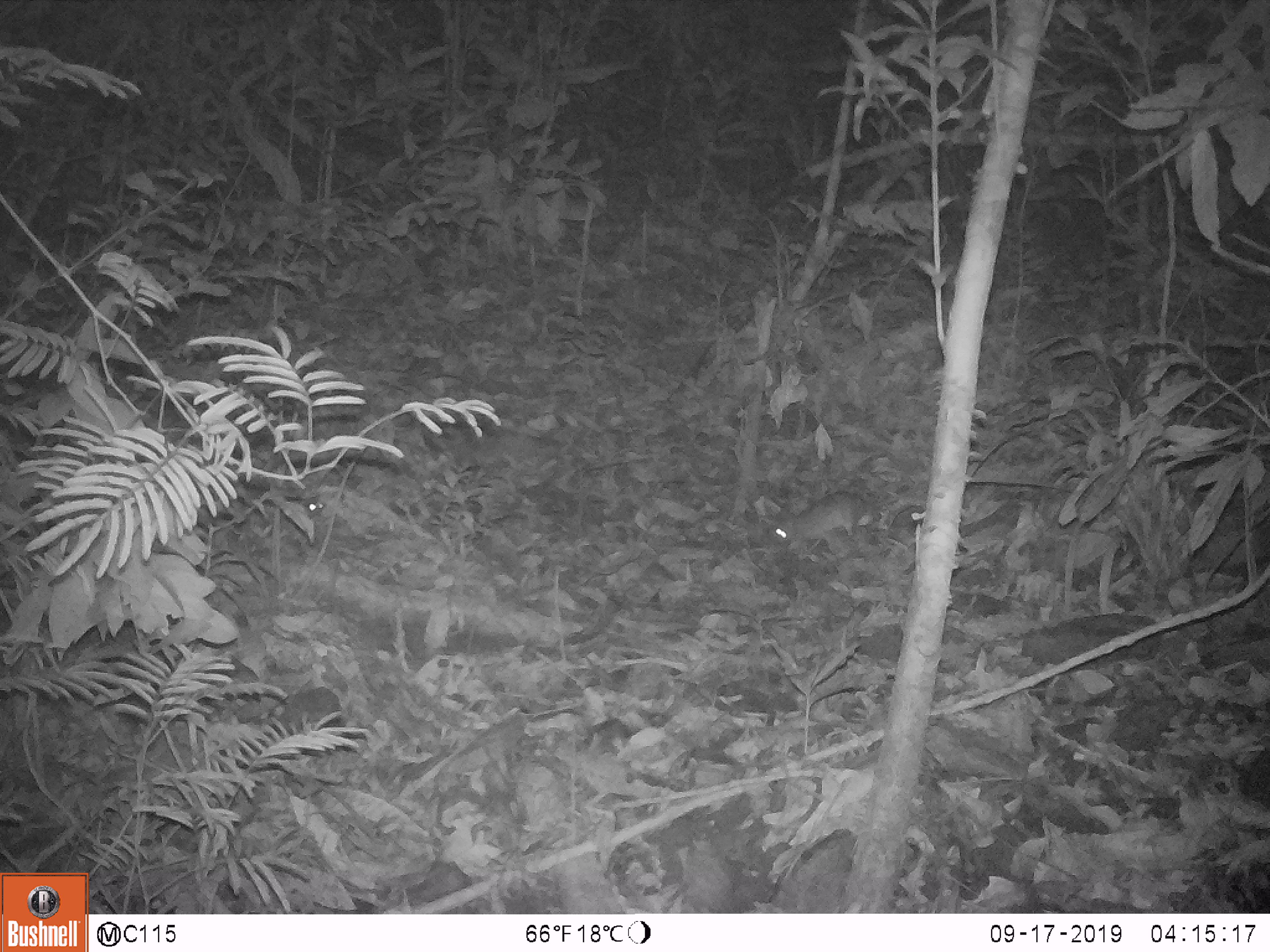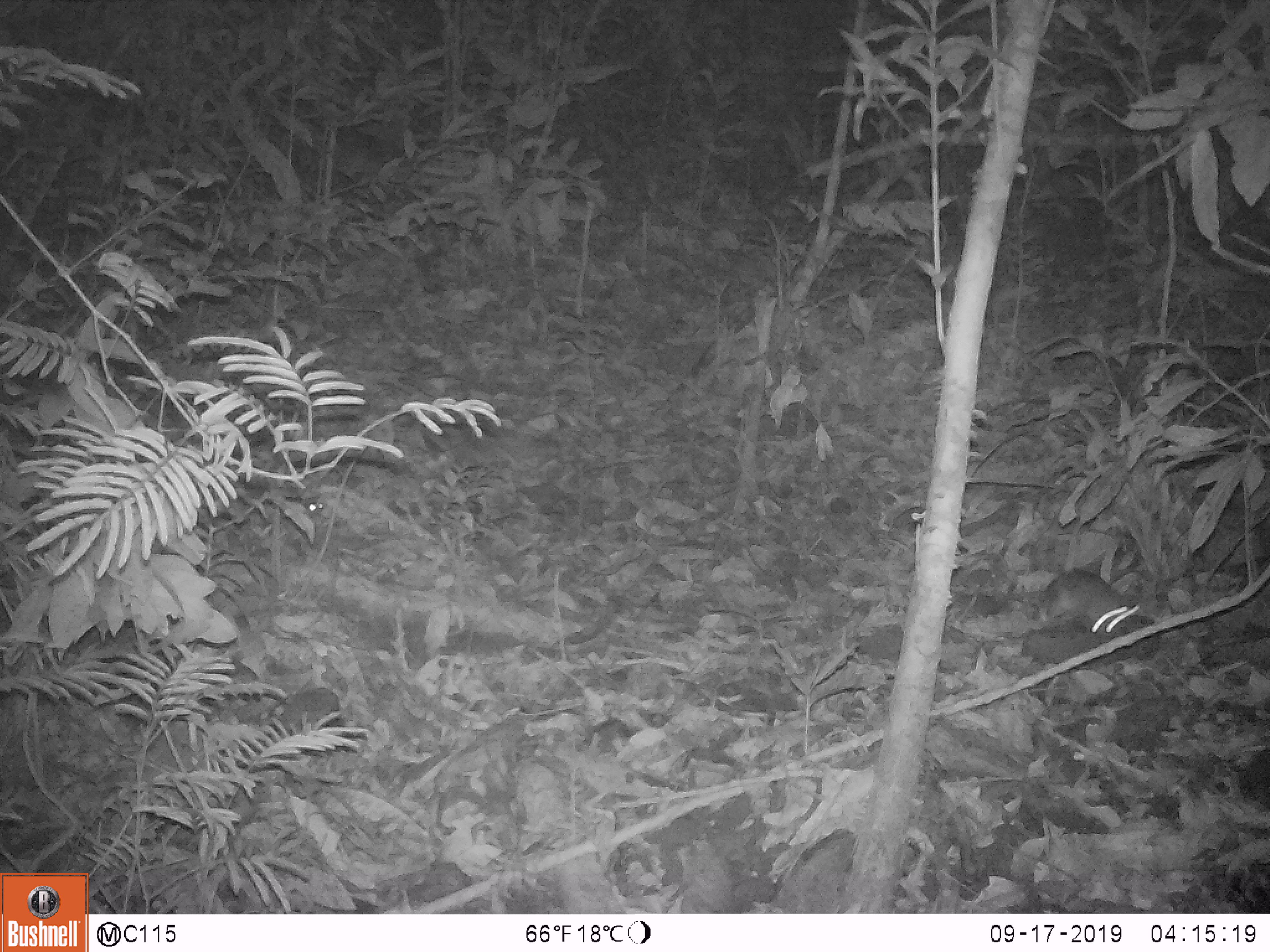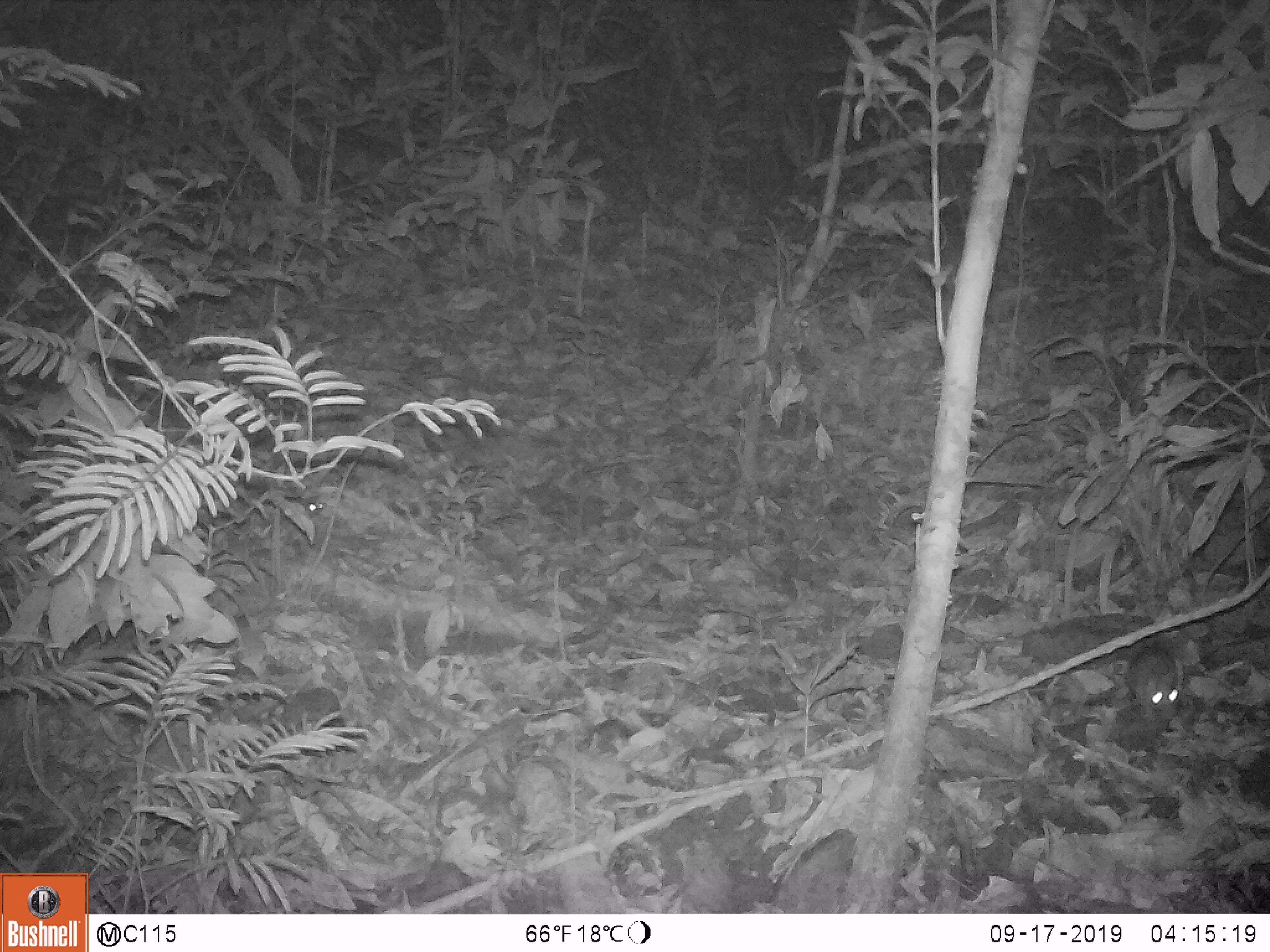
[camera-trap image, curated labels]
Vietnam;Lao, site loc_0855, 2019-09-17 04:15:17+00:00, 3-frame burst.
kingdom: Animalia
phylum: Chordata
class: Mammalia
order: Rodentia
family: Muridae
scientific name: Muridae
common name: old-world mice and rats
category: unidentified murid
Unidentified murid (old-world mice and rats) (Muridae). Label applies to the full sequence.